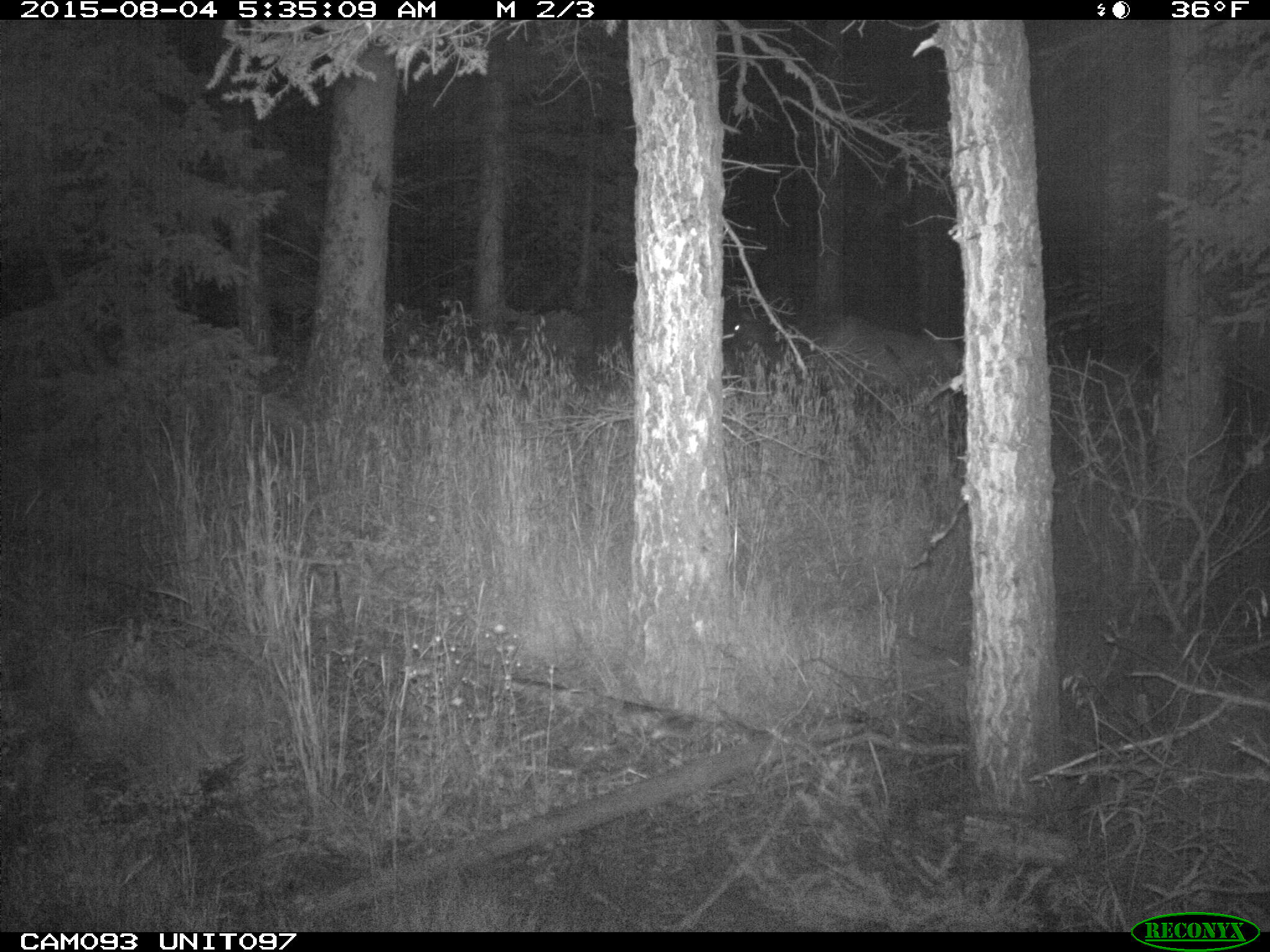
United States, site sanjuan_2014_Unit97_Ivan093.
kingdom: Animalia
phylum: Chordata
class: Mammalia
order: Artiodactyla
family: Cervidae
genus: Cervus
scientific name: Cervus elaphus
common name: red deer